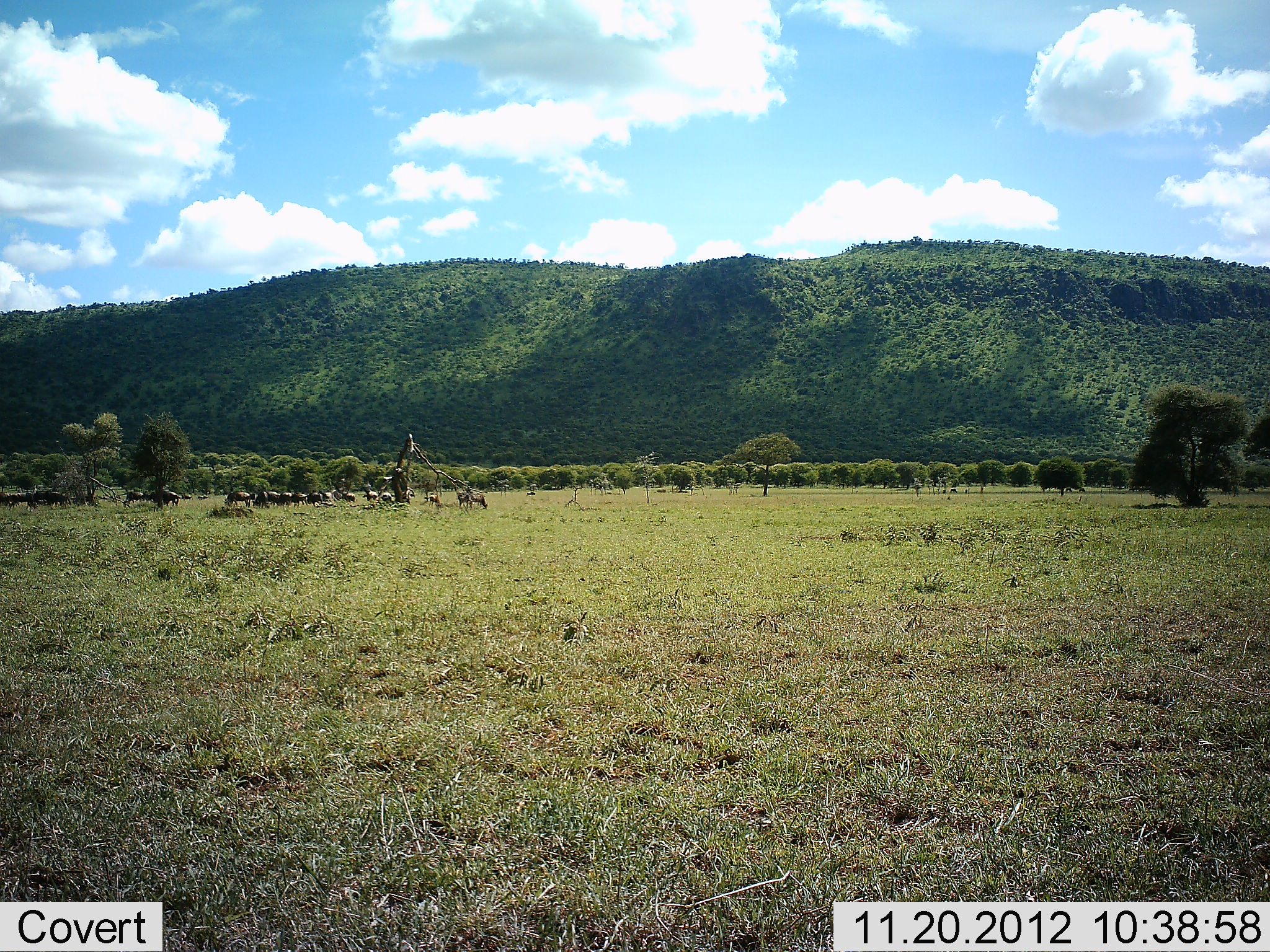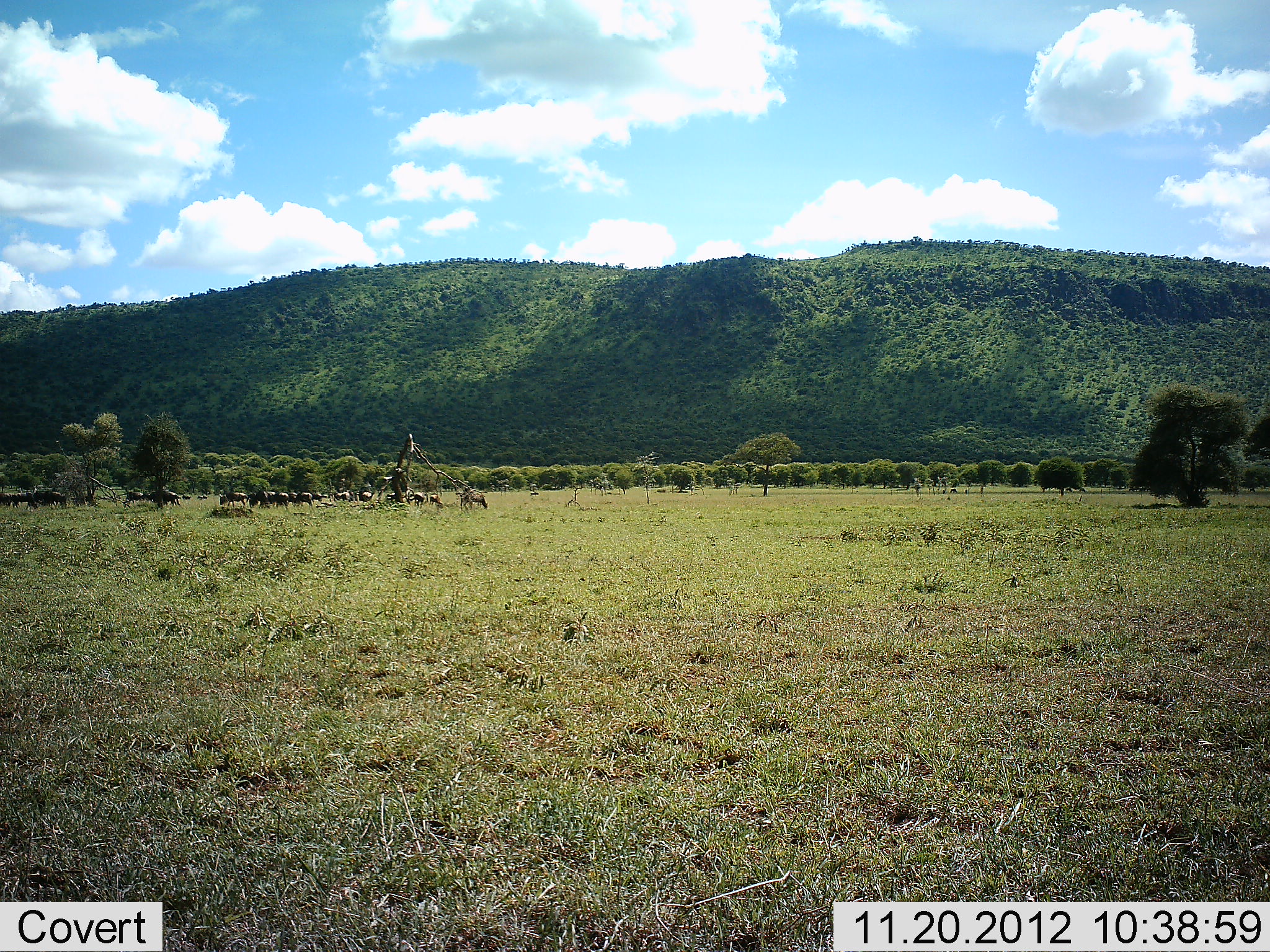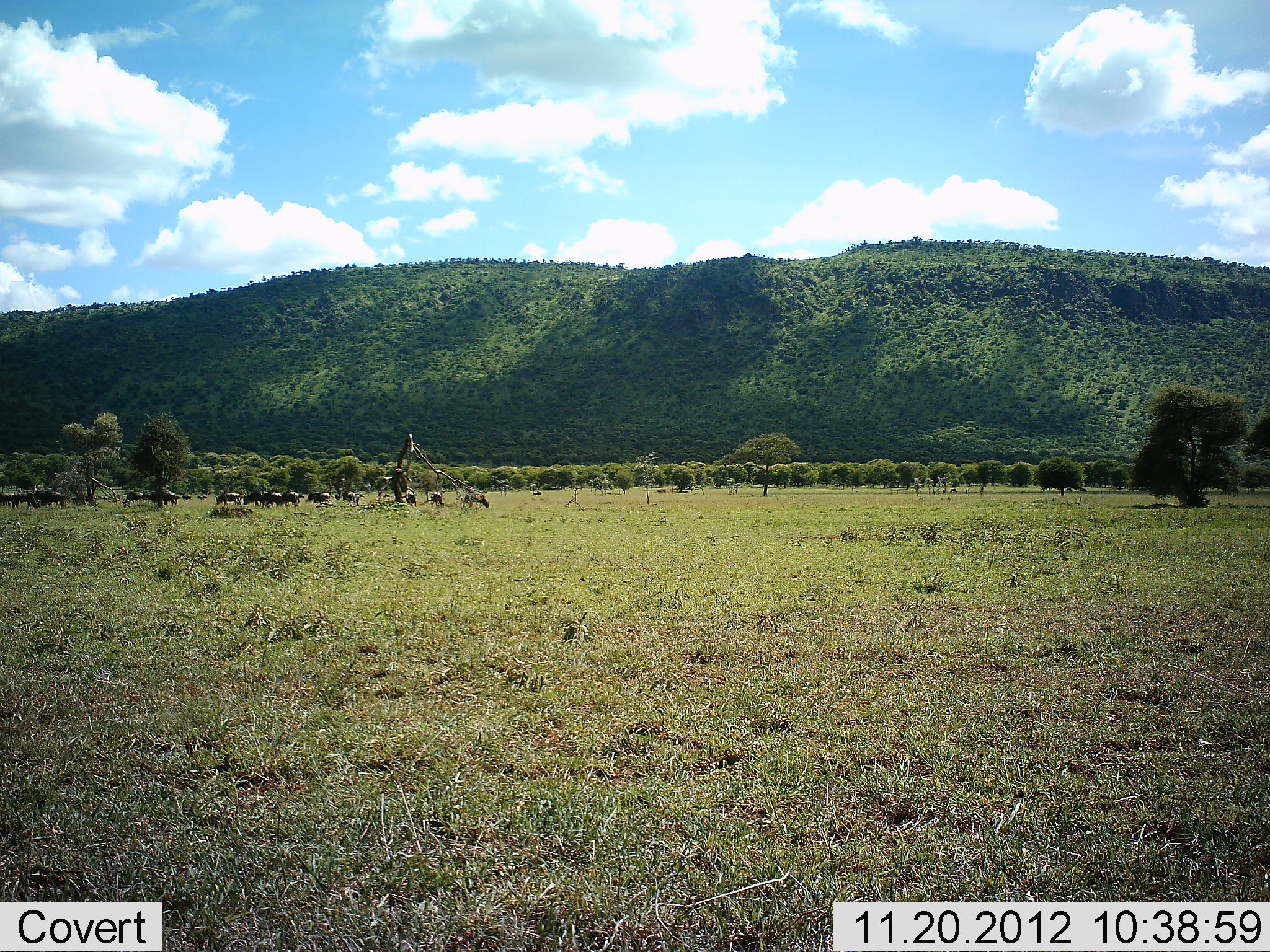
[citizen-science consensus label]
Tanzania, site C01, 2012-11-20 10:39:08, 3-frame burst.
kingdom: Animalia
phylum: Chordata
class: Mammalia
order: Artiodactyla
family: Bovidae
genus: Connochaetes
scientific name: Connochaetes taurinus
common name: blue wildebeest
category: wildebeest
Wildebeest (blue wildebeest) (Connochaetes taurinus), count 11-50. Behavior (volunteer vote fractions): standing 35%, resting 5%, moving 70%, interacting 0%. Young present (vote fraction): 0%. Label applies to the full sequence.